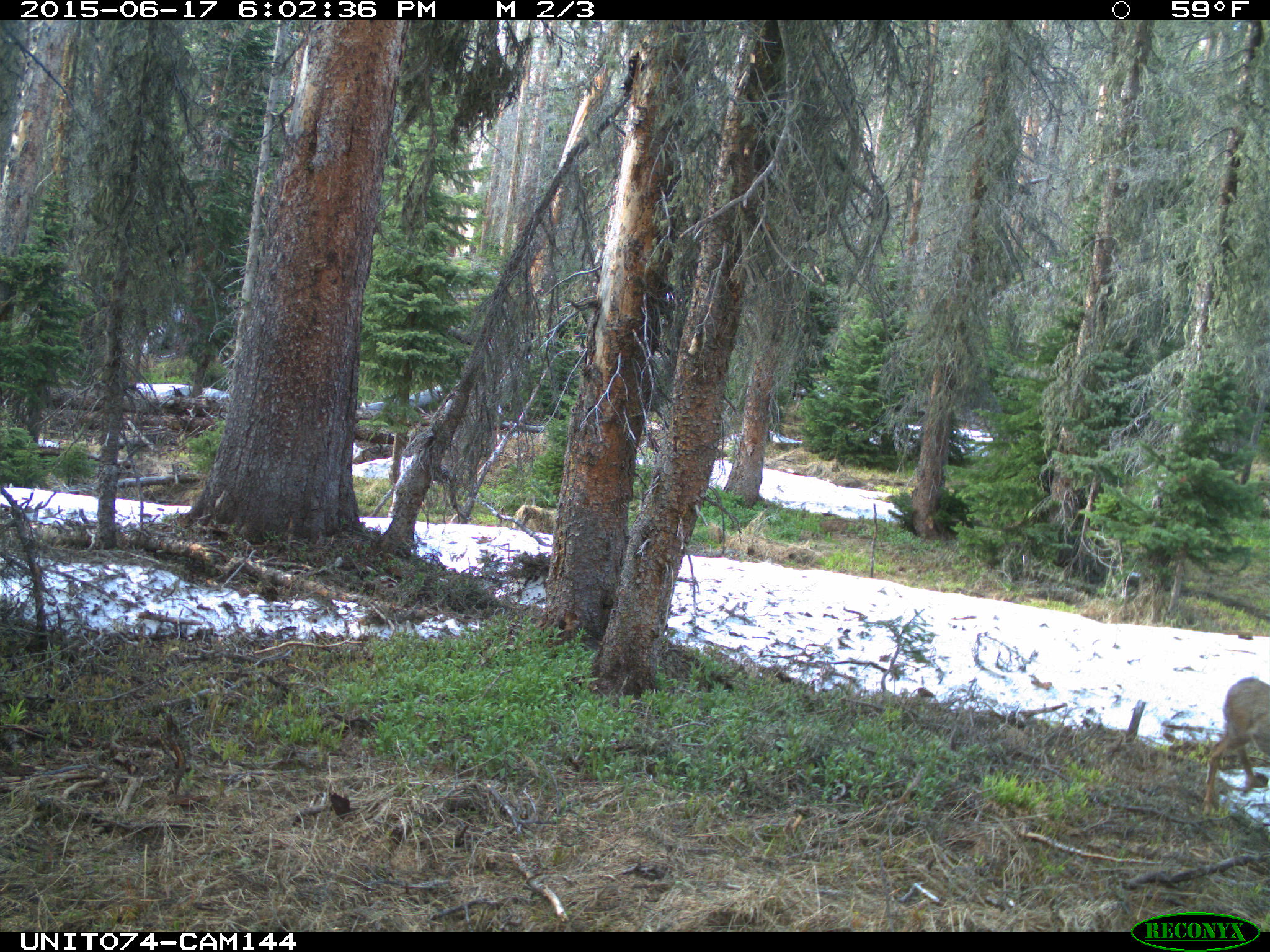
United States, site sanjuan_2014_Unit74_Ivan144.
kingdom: Animalia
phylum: Chordata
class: Mammalia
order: Artiodactyla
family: Cervidae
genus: Odocoileus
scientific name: Odocoileus hemionus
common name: mule deer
Odocoileus hemionus (mule deer).